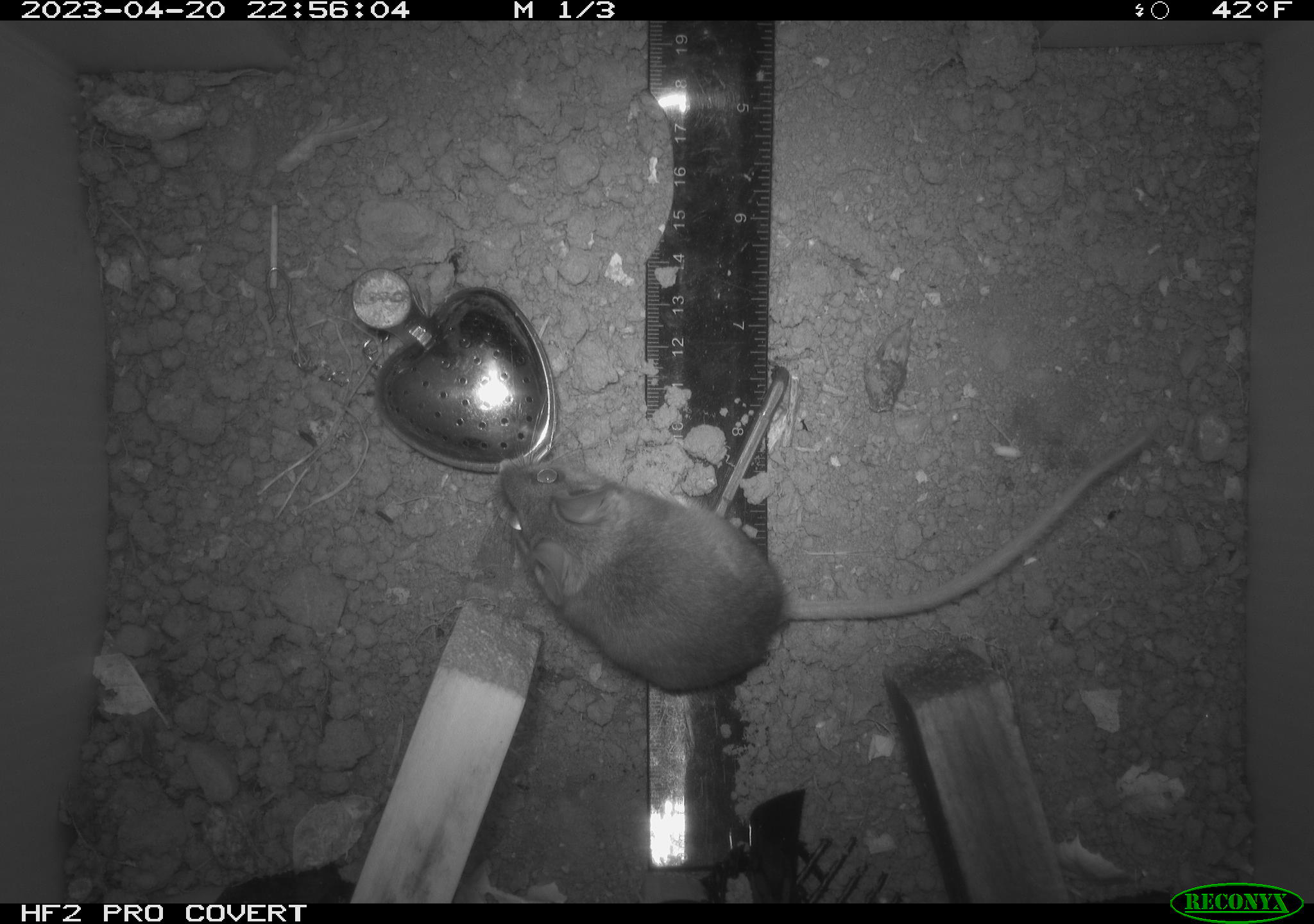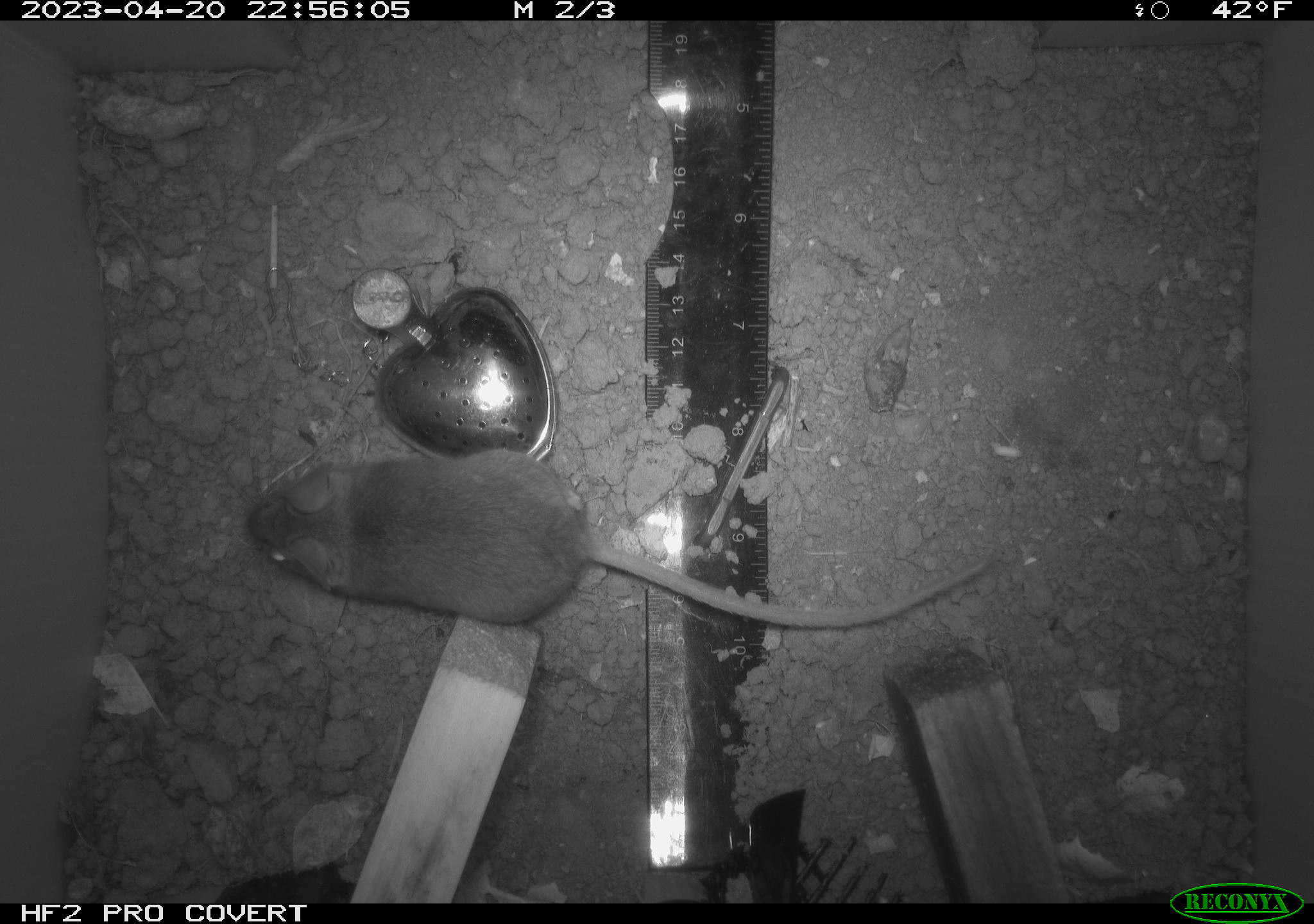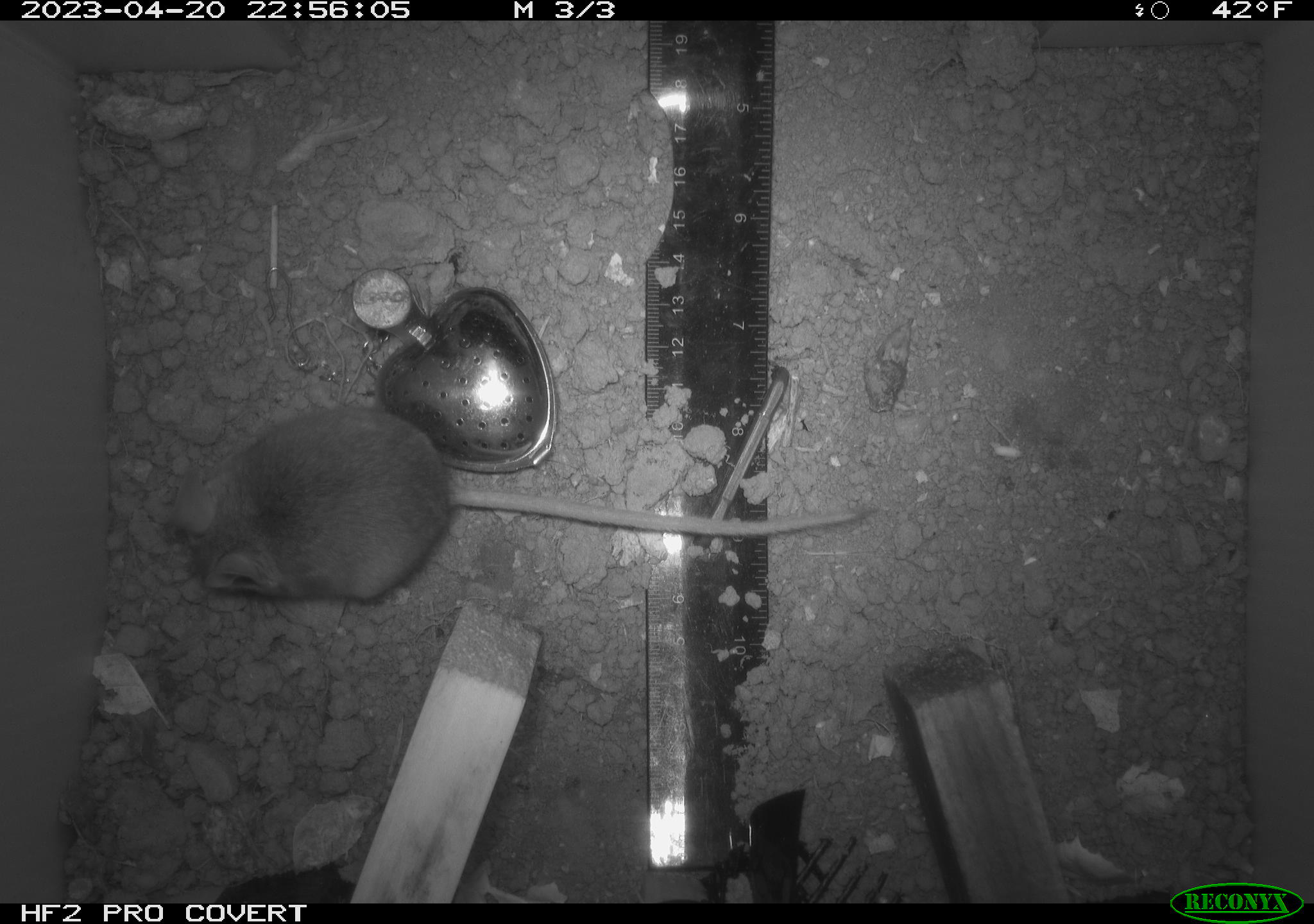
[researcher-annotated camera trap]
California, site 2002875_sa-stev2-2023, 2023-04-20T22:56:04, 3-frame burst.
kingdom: Animalia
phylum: Chordata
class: Mammalia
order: Rodentia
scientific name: Rodentia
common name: mouse species